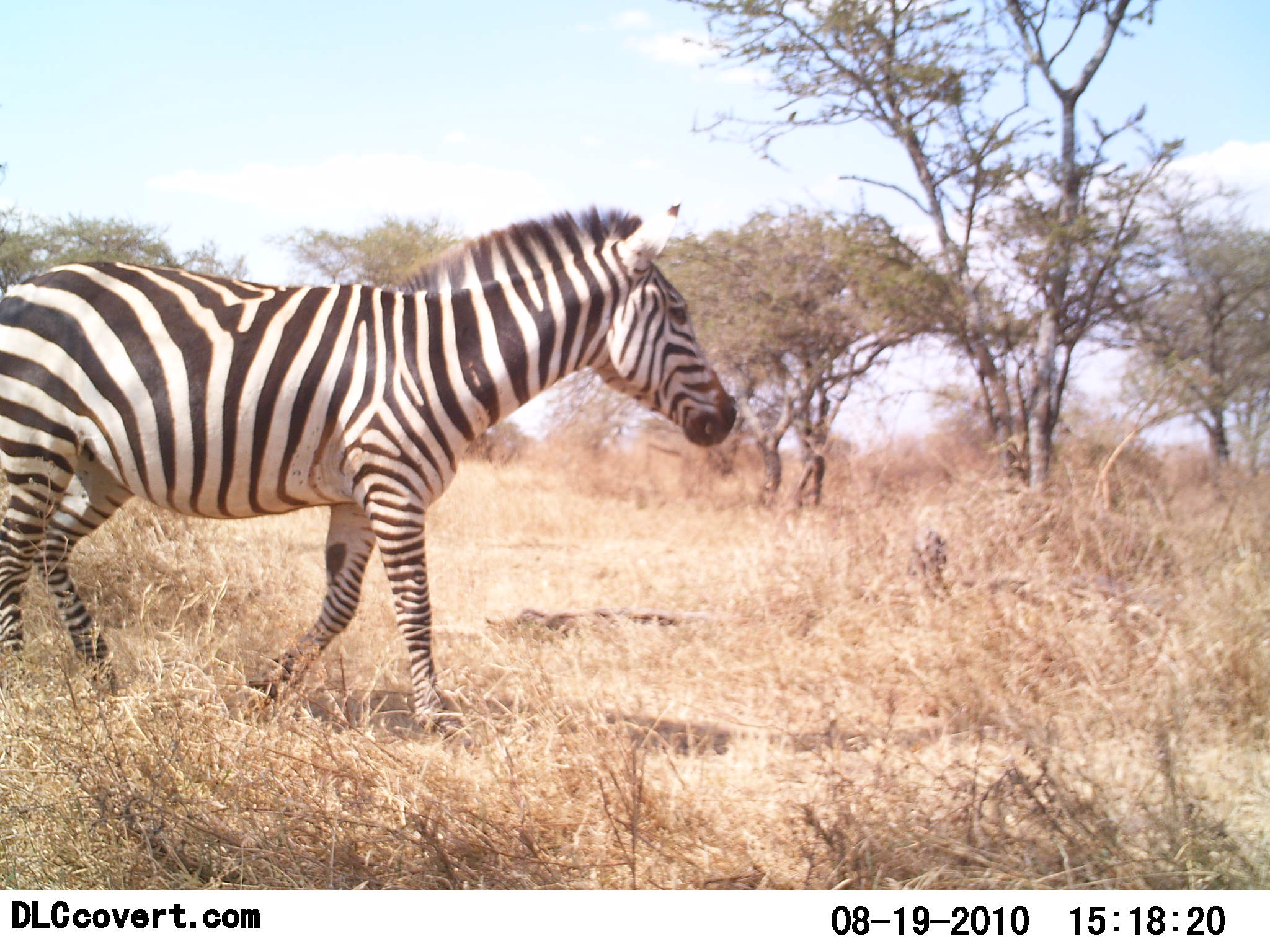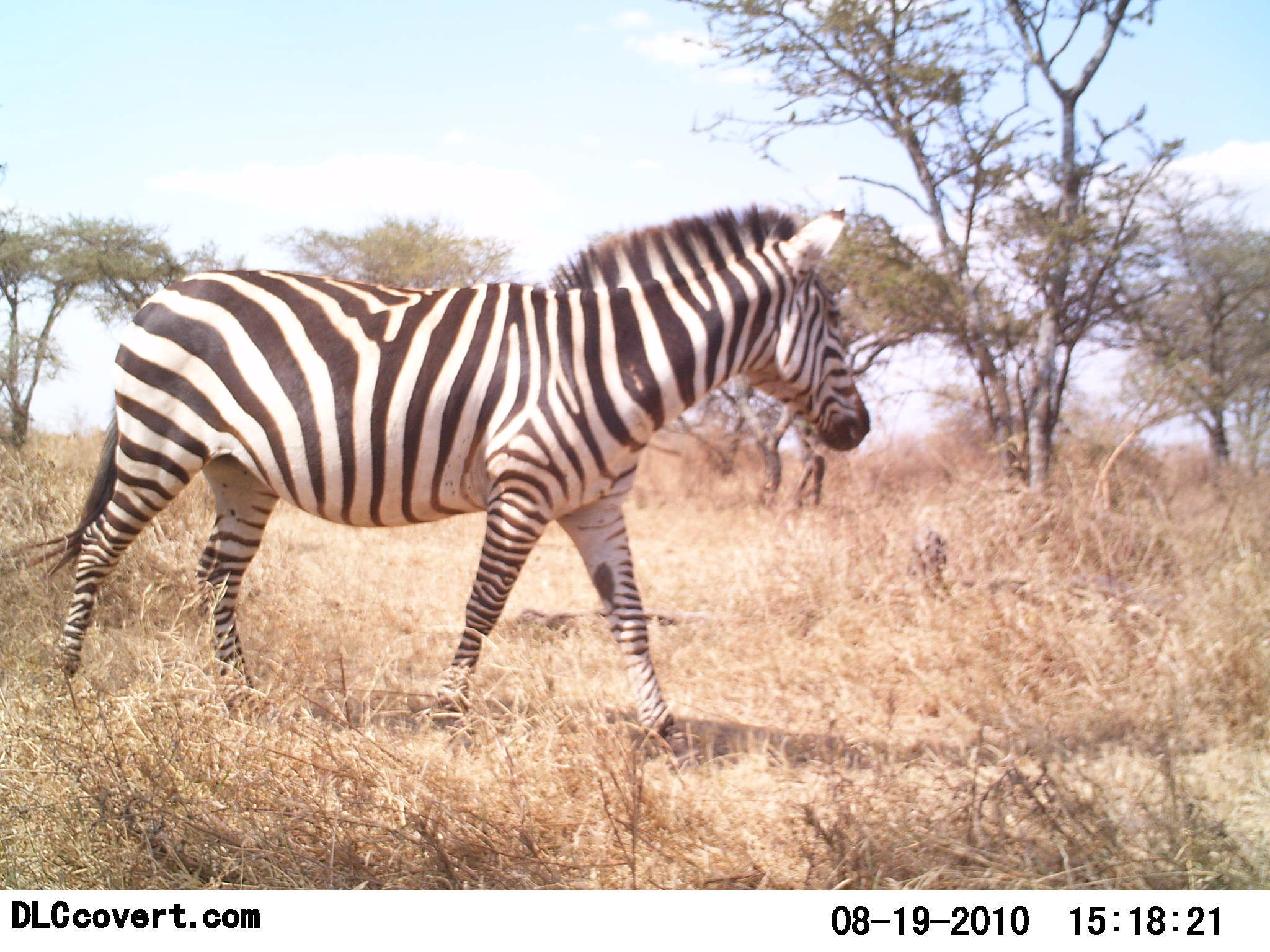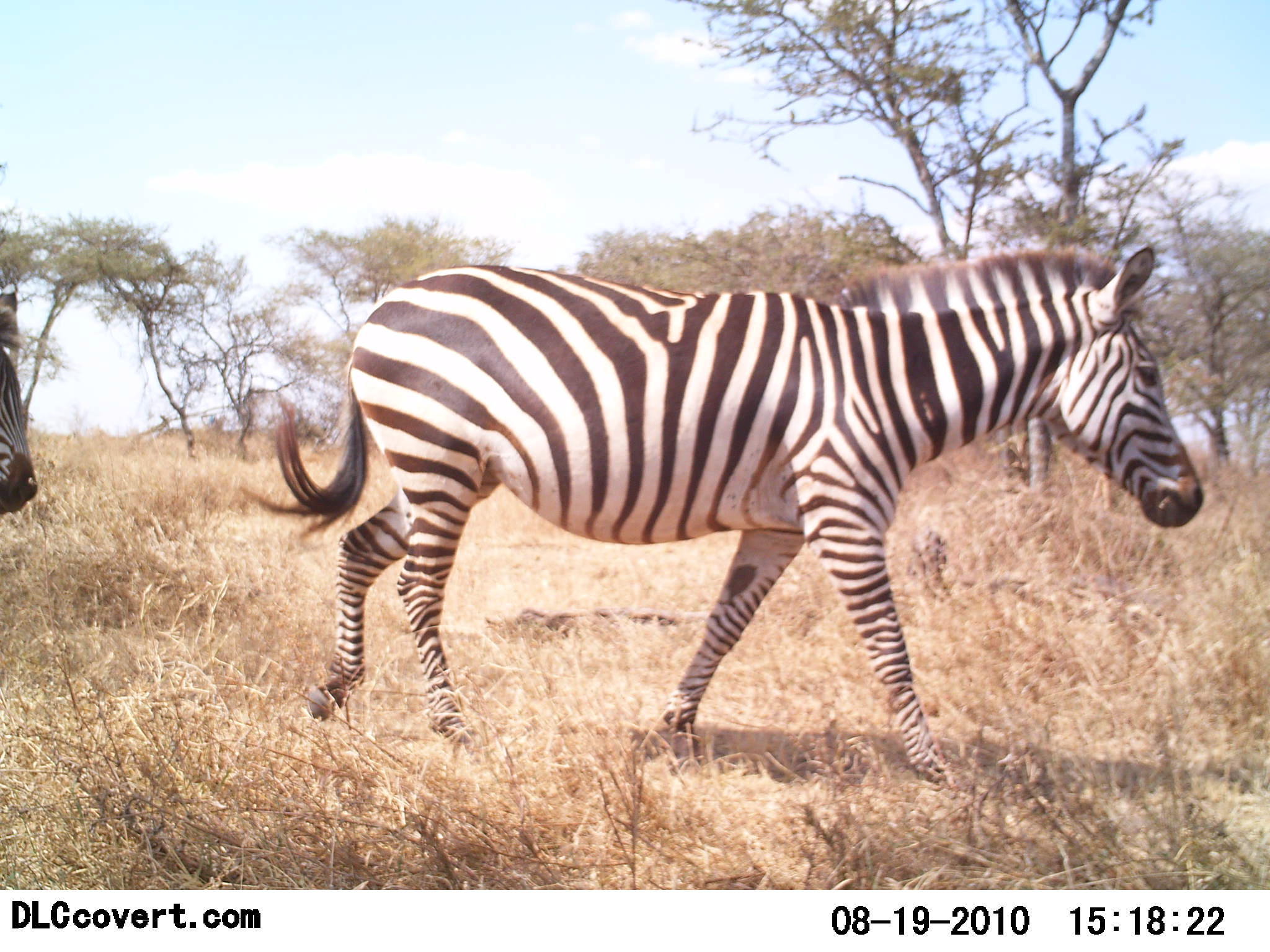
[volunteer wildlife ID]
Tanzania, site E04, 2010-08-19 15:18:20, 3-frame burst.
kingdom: Animalia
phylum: Chordata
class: Mammalia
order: Perissodactyla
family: Equidae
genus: Equus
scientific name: Equus quagga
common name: plains zebra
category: zebra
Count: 2.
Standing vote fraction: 11%.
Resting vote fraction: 0%.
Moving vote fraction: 100%.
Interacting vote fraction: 0%.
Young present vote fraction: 6%.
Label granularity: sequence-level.